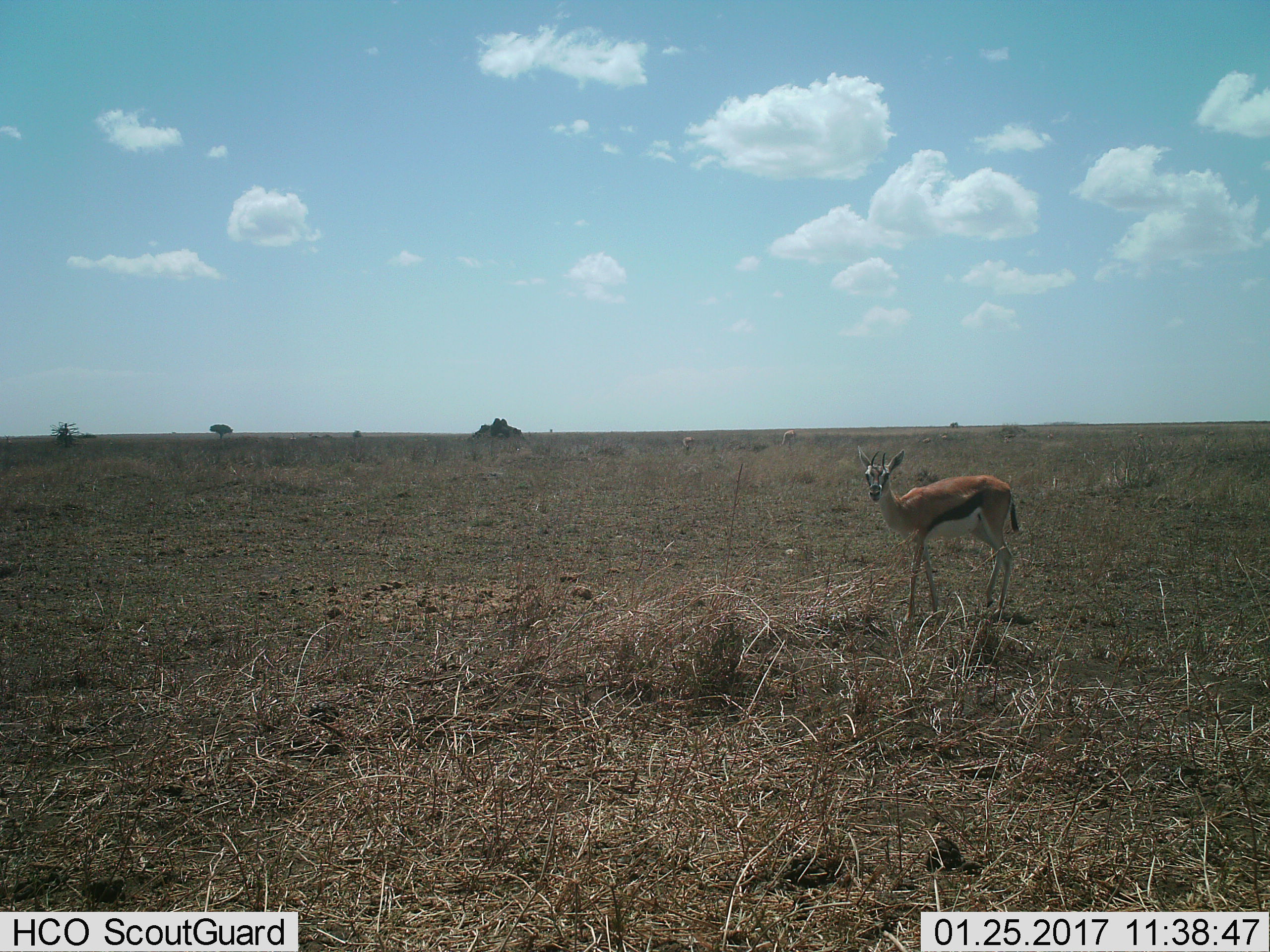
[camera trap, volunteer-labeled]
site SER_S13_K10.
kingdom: Animalia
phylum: Chordata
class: Mammalia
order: Artiodactyla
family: Bovidae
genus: Eudorcas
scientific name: Eudorcas thomsonii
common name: thomson's gazelle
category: gazellethomsons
Gazellethomsons (thomson's gazelle) (Eudorcas thomsonii), count 1. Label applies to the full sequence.